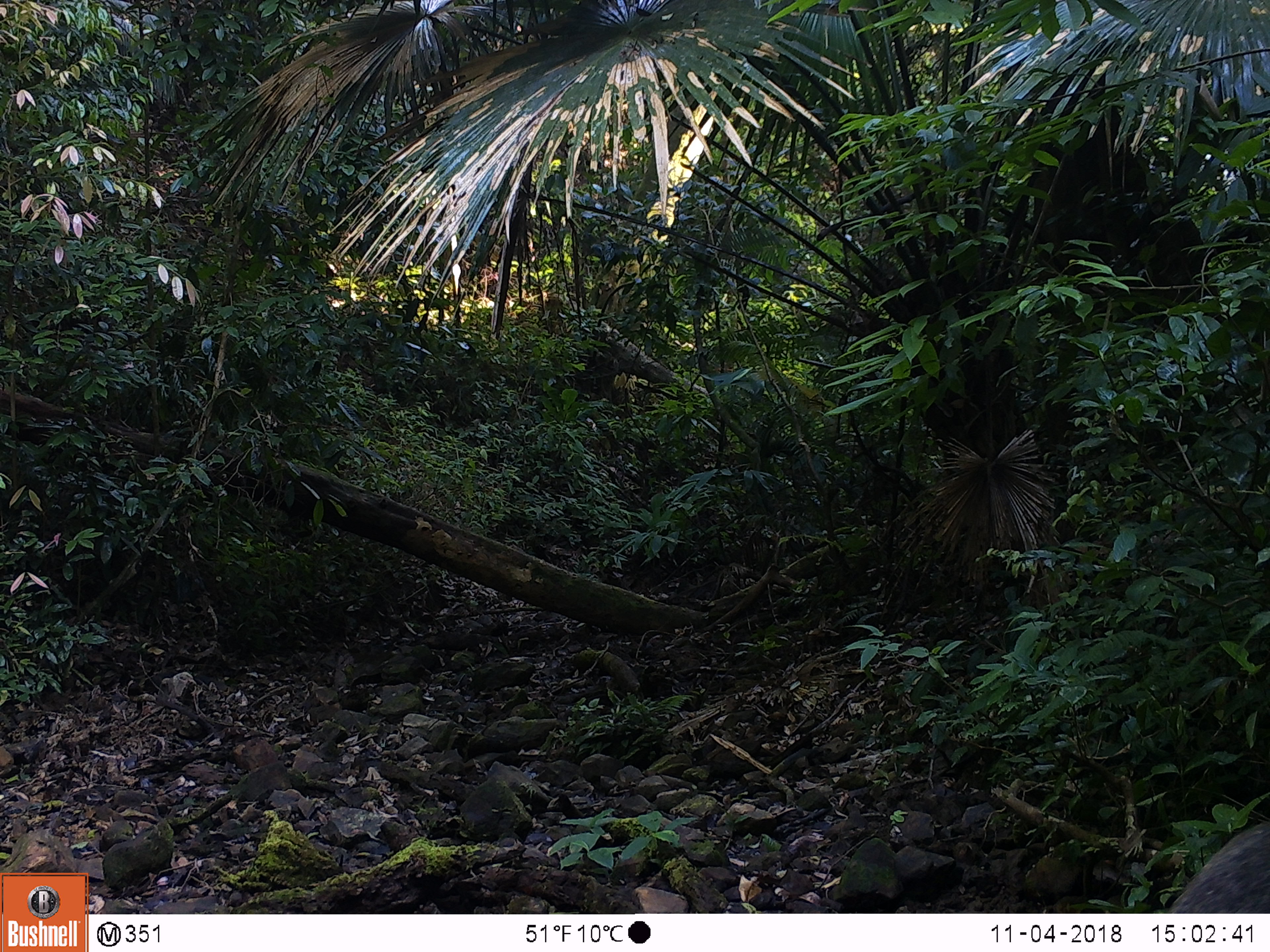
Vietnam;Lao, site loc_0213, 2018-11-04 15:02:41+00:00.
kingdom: Animalia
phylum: Chordata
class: Mammalia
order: Artiodactyla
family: Suidae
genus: Sus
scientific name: Sus scrofa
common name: eurasian wild pig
Eurasian wild pig (Sus scrofa). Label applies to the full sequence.